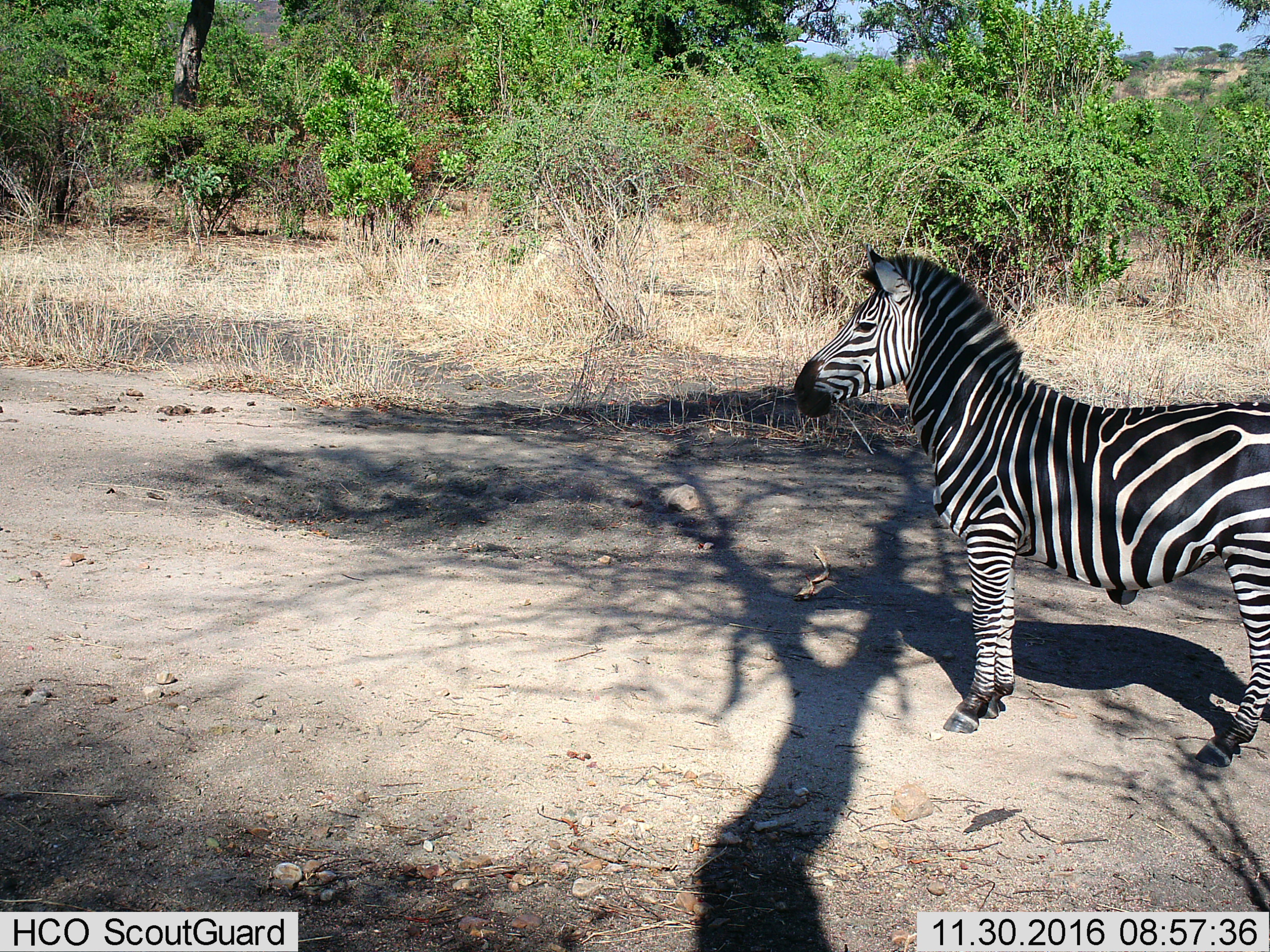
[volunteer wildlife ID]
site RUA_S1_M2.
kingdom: Animalia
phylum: Chordata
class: Mammalia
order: Perissodactyla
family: Equidae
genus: Equus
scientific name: Equus quagga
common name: plains zebra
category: zebraplains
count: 1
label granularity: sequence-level